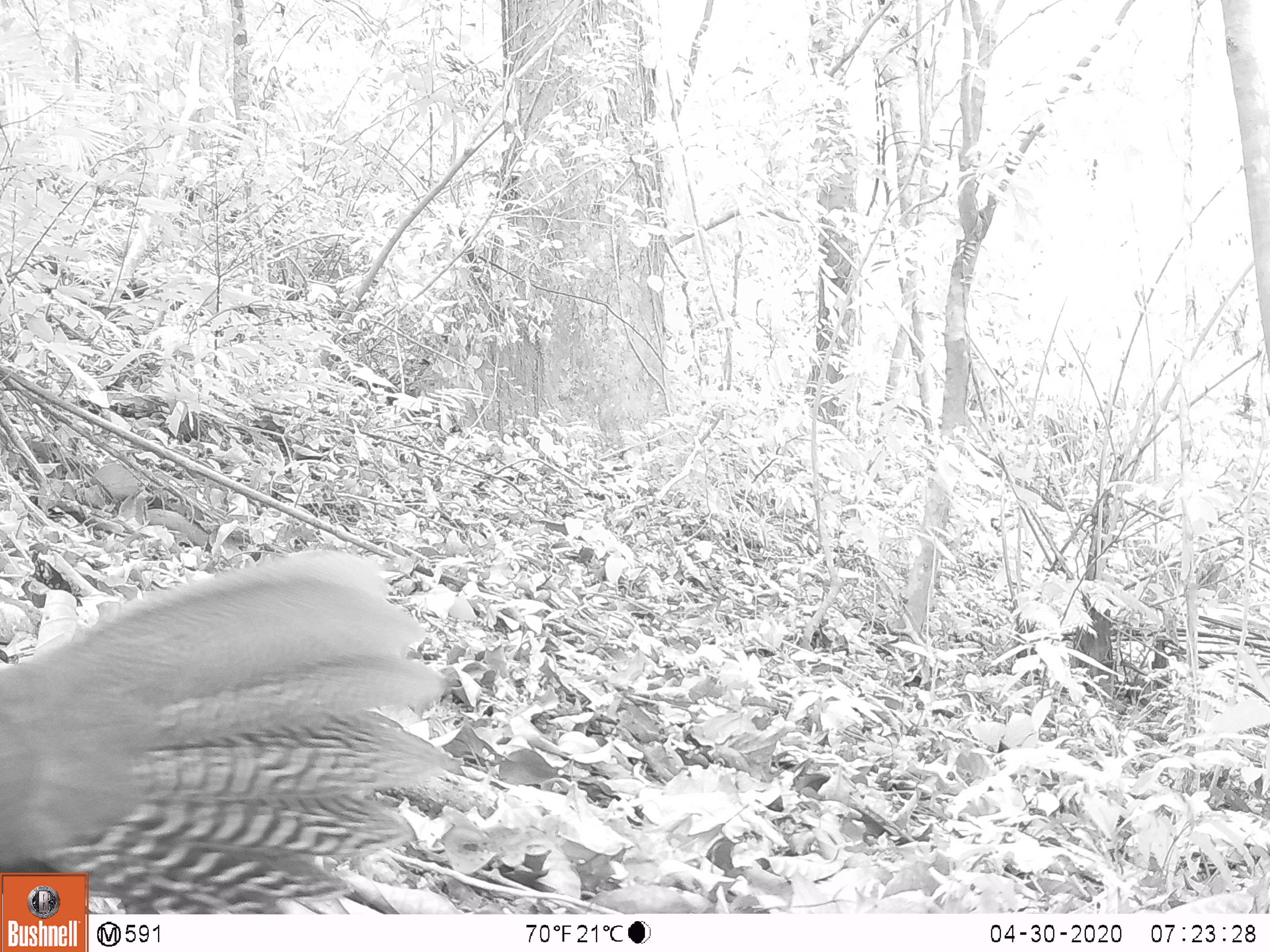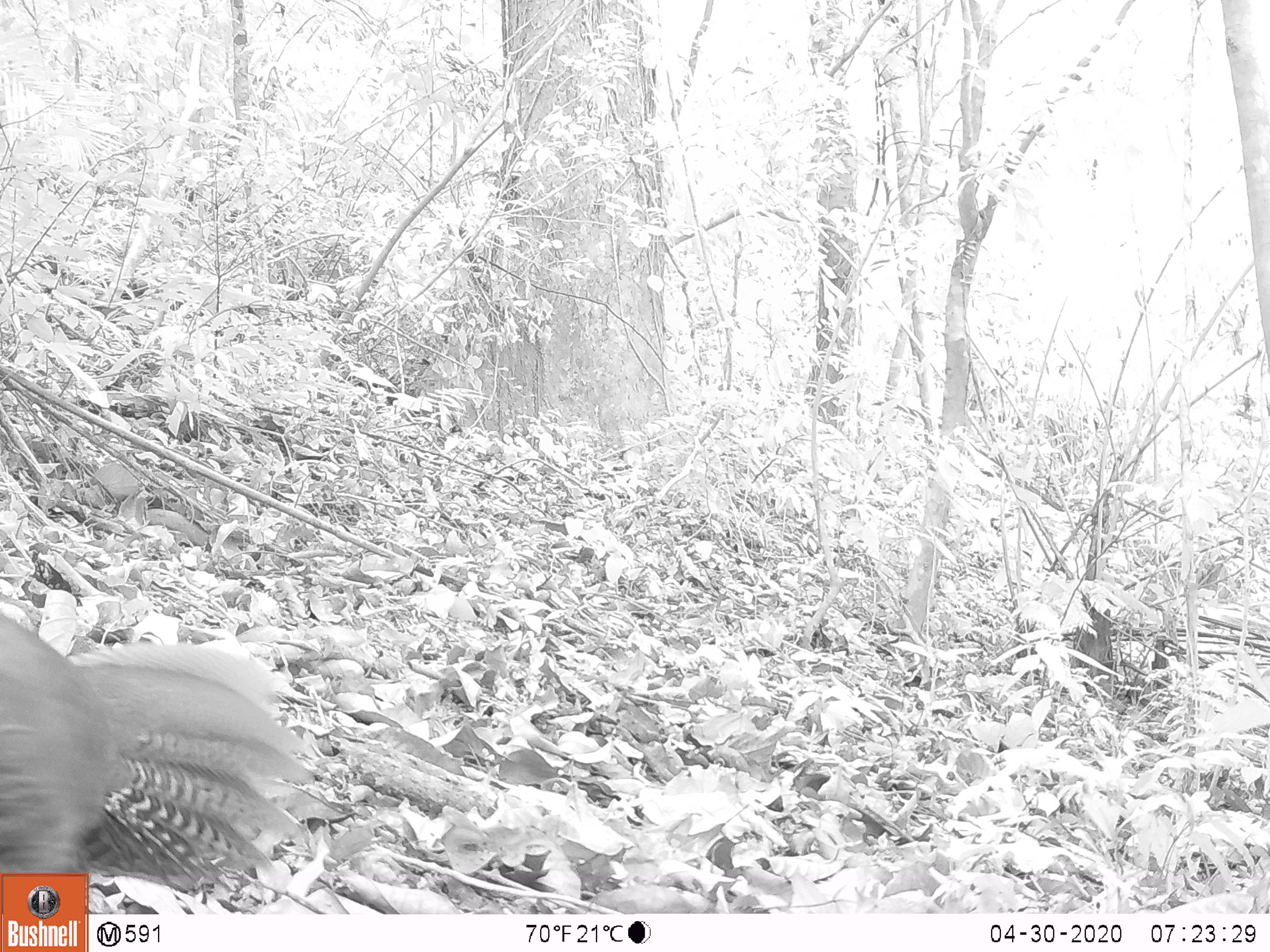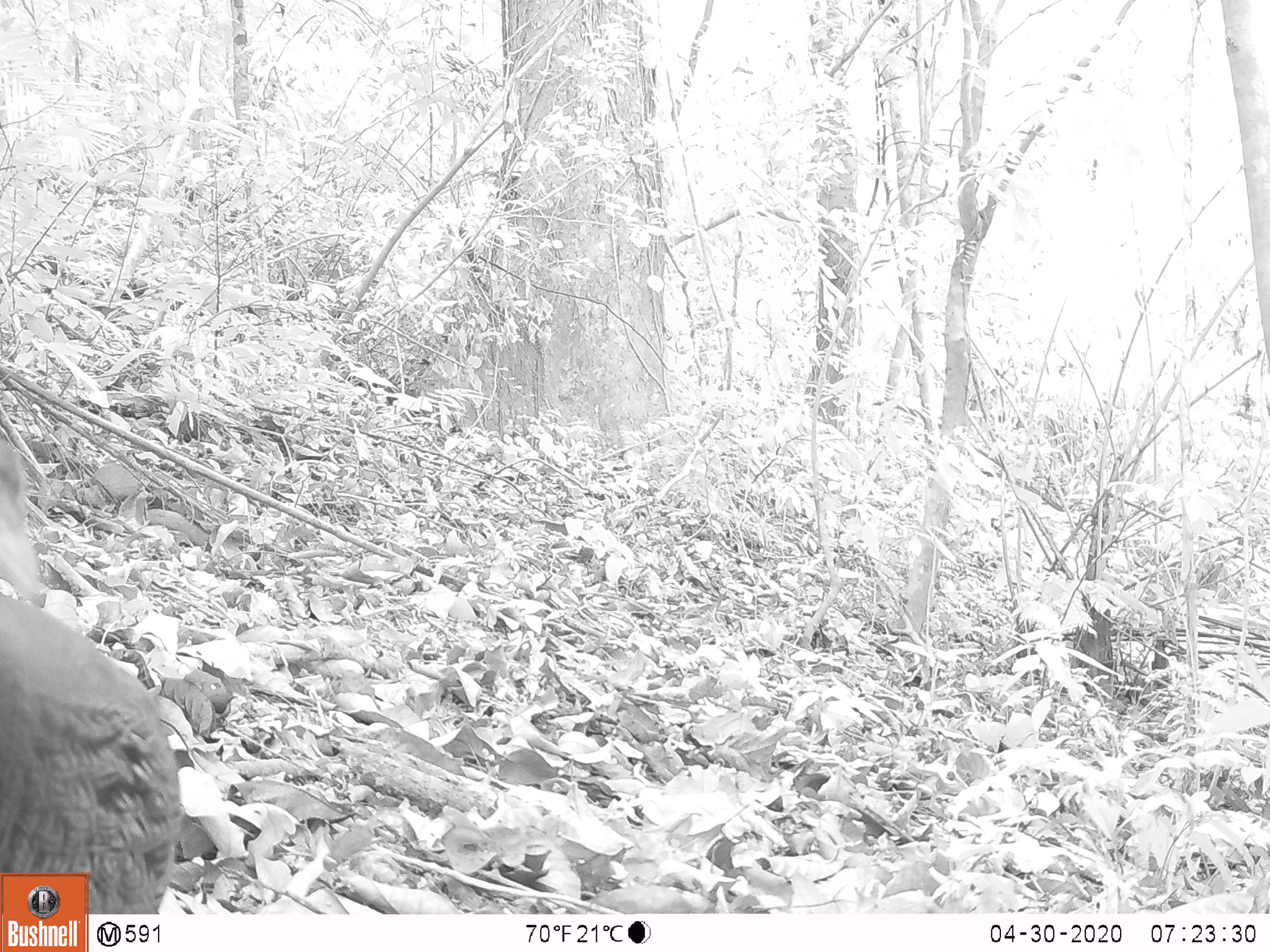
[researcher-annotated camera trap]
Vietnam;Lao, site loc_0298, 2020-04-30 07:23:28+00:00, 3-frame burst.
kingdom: Animalia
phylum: Chordata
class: Aves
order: Galliformes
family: Phasianidae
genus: Lophura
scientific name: Lophura nycthemera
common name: silver pheasant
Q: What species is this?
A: Silver pheasant (Lophura nycthemera).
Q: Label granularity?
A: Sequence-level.